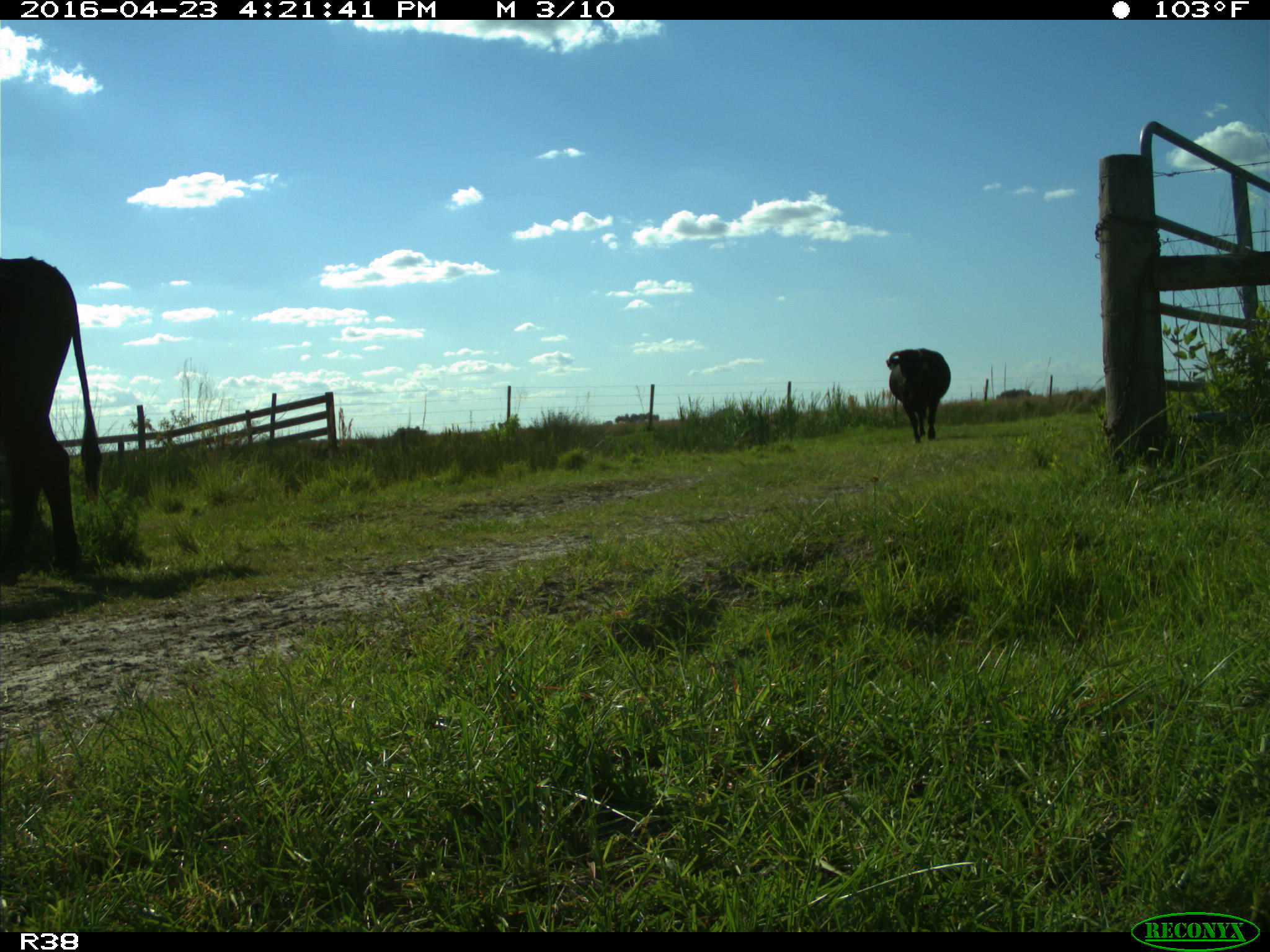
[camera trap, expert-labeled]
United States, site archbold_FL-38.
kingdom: Animalia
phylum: Chordata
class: Mammalia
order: Artiodactyla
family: Bovidae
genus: Bos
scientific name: Bos taurus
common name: domestic cow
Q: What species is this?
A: Bos taurus (domestic cow).